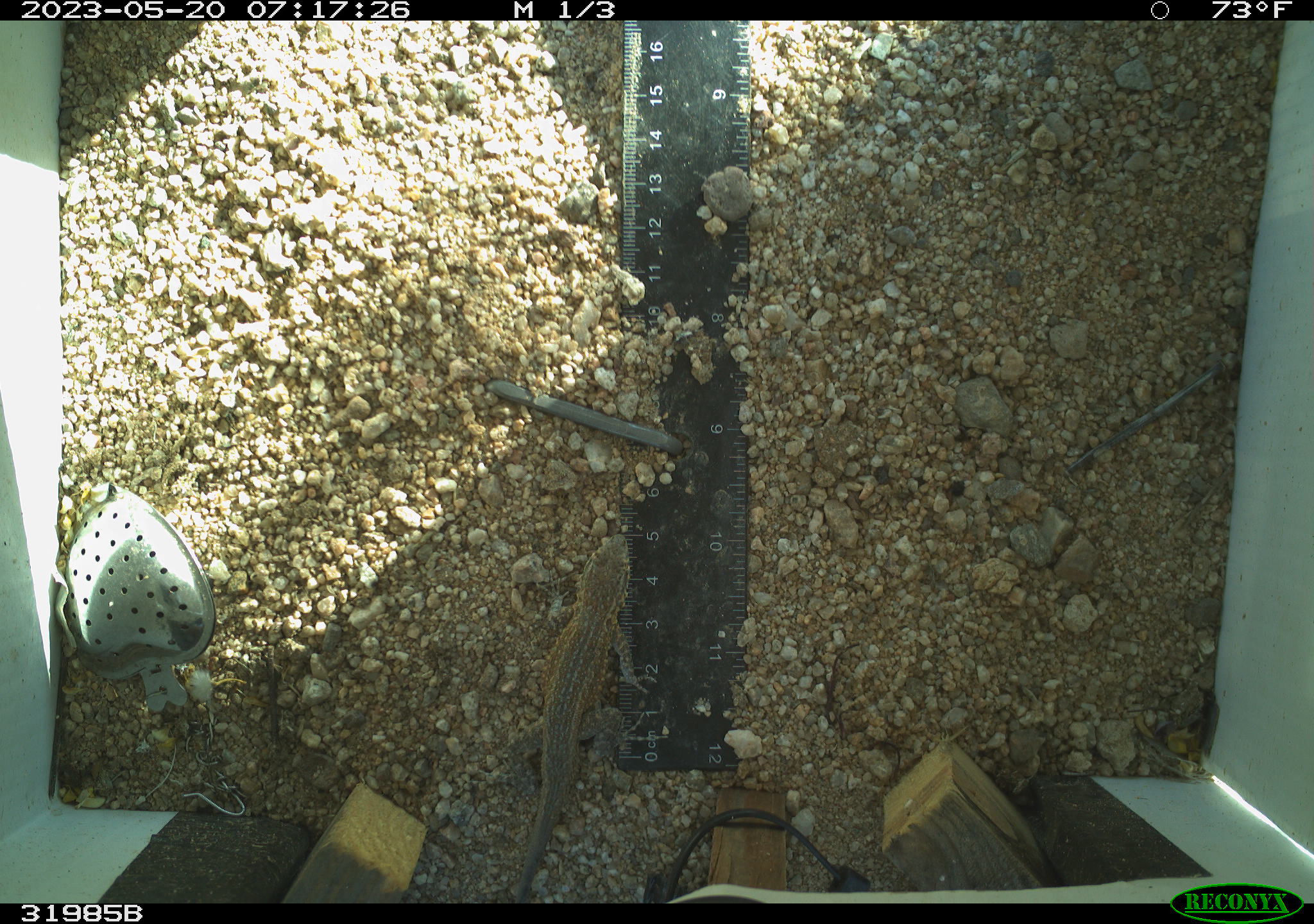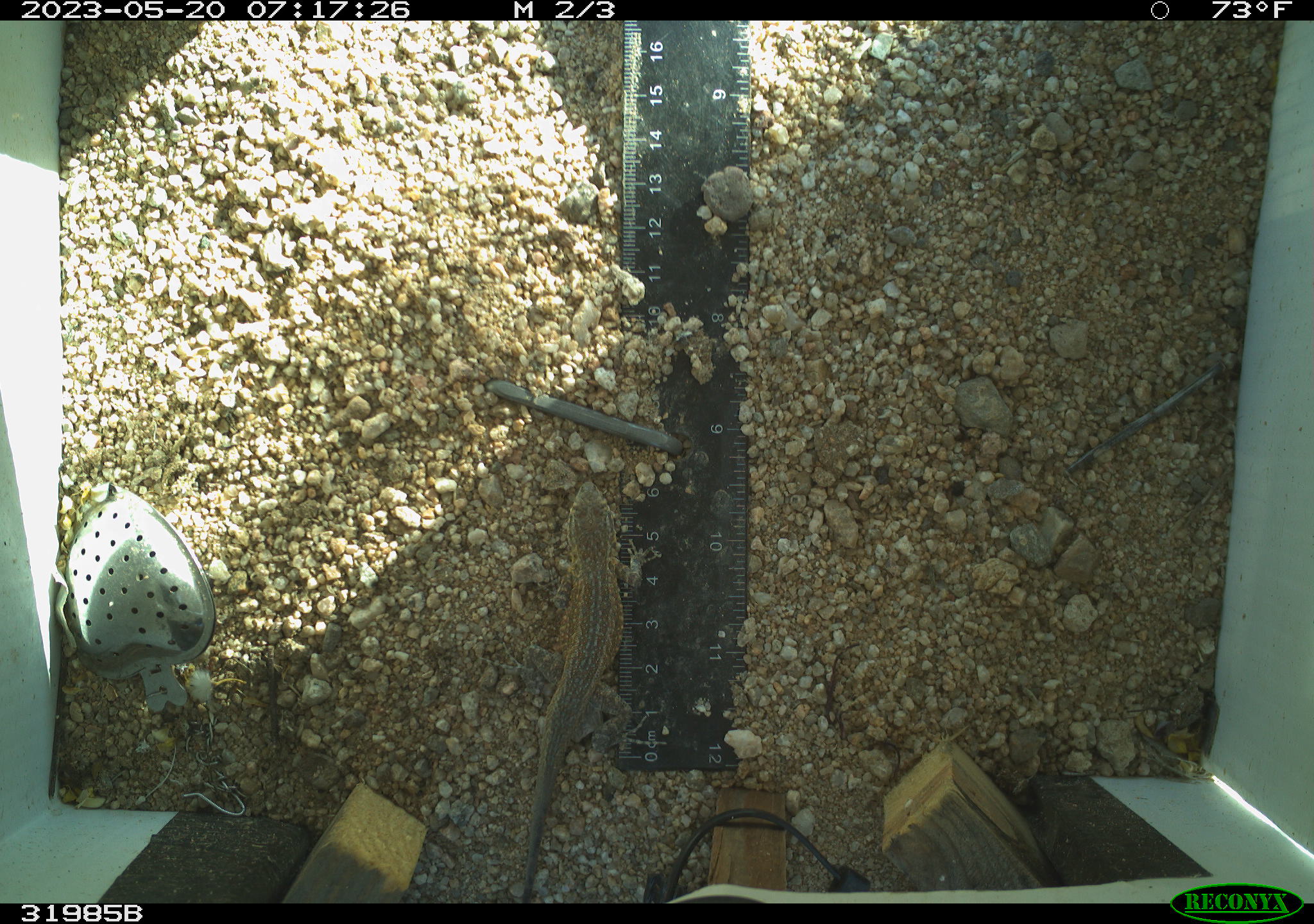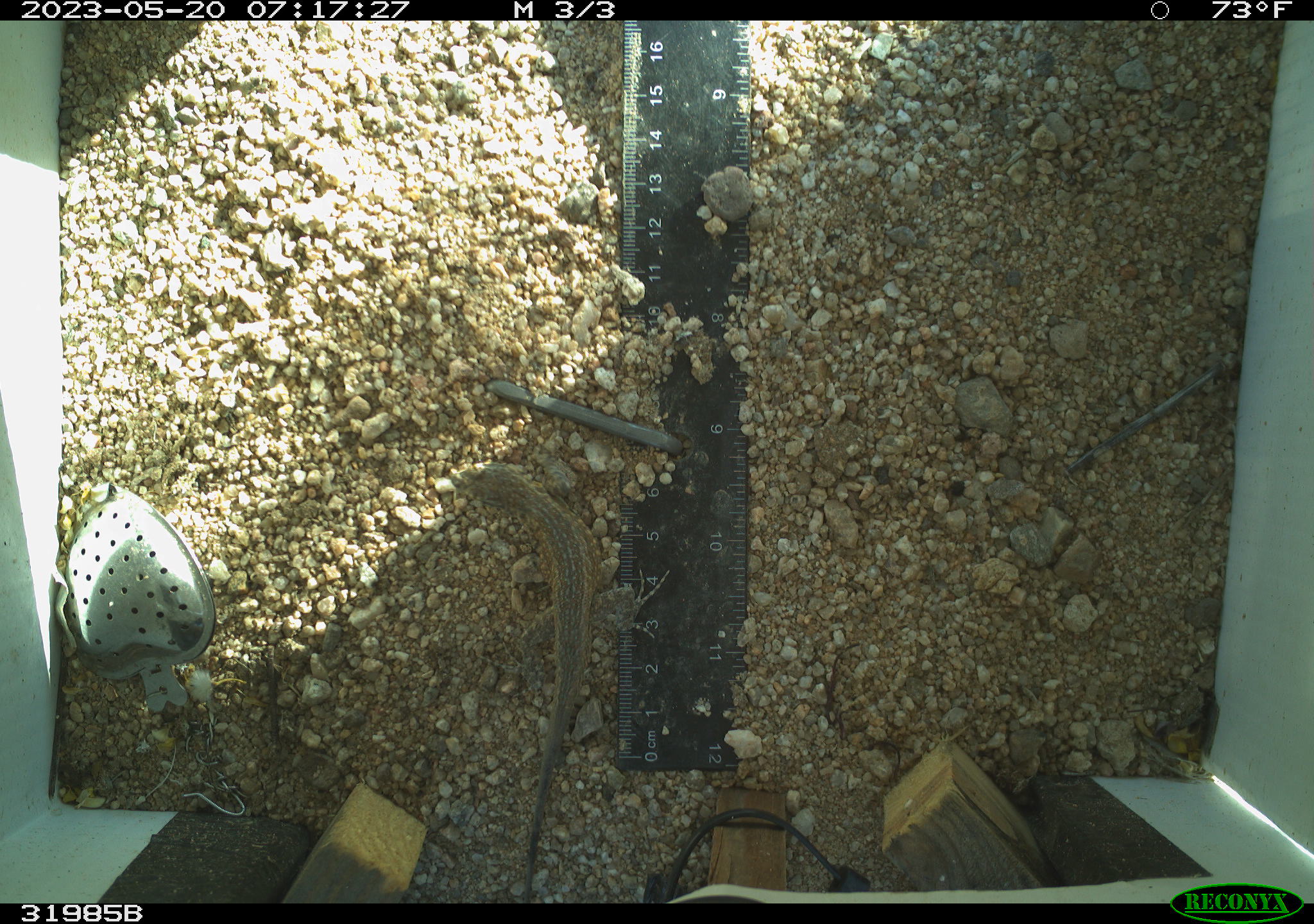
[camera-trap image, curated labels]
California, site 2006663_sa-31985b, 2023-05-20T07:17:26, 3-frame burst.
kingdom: Animalia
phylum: Chordata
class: Reptilia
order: Squamata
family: Phrynosomatidae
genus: Sceloporus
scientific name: Sceloporus graciosus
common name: common sagebrush lizard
Common sagebrush lizard (Sceloporus graciosus).